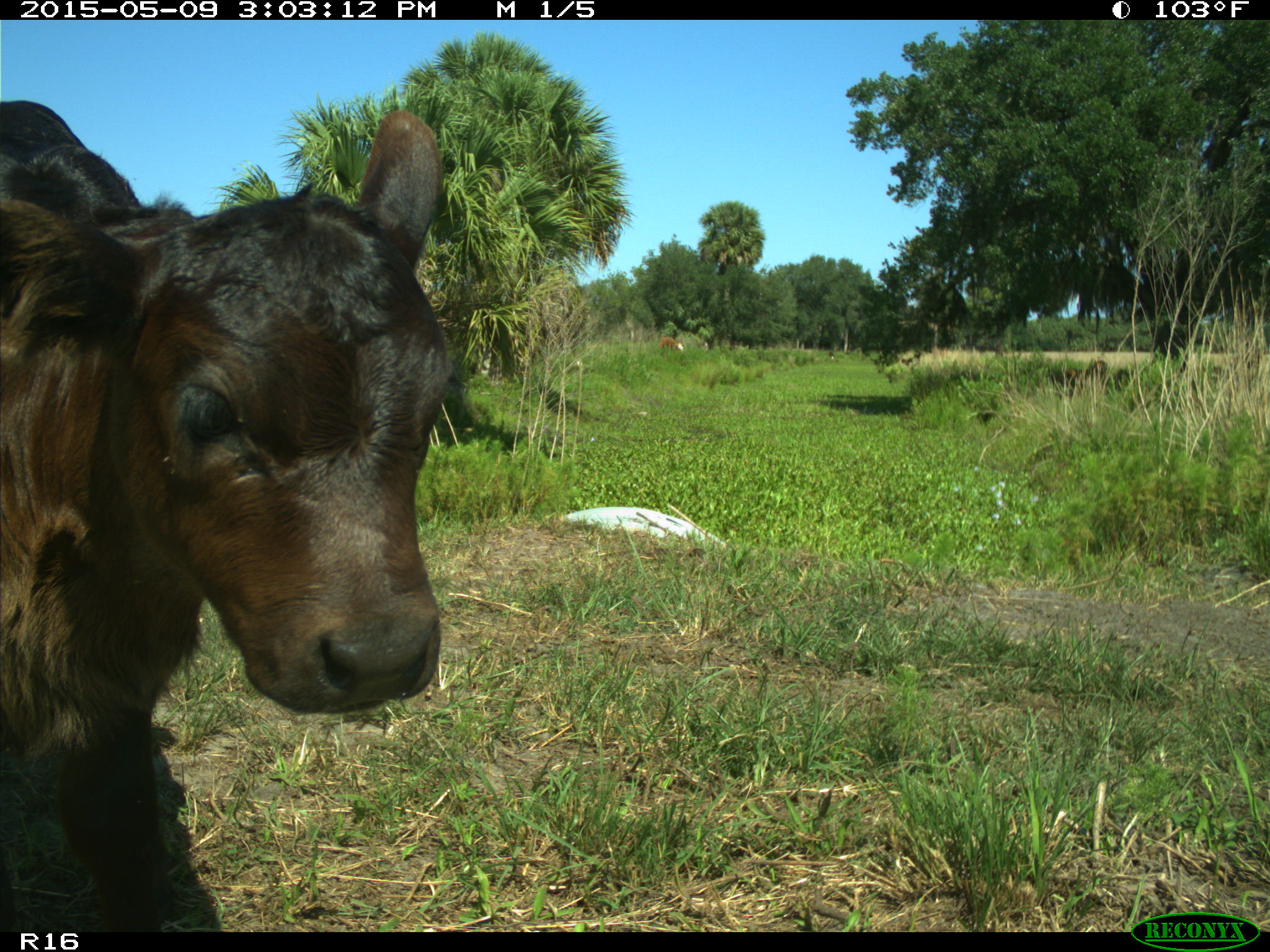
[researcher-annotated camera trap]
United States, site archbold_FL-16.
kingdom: Animalia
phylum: Chordata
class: Mammalia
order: Artiodactyla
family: Bovidae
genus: Bos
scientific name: Bos taurus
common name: domestic cow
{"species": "Bos taurus (domestic cow)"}